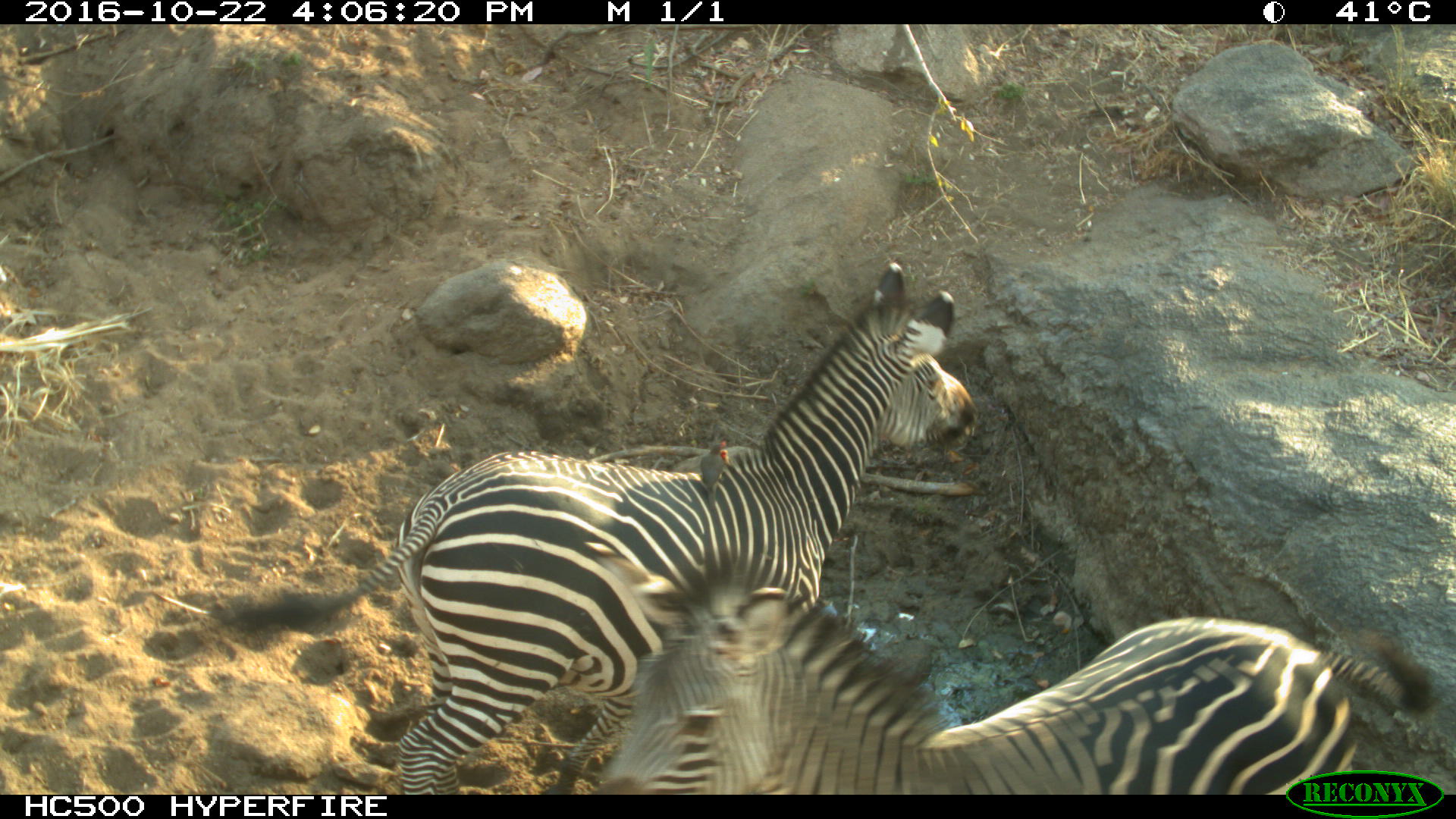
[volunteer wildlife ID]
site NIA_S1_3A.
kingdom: Animalia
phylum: Chordata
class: Aves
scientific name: Aves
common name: bird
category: birdother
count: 1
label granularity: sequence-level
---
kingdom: Animalia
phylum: Chordata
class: Mammalia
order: Perissodactyla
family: Equidae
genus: Equus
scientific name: Equus quagga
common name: plains zebra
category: zebraplains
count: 2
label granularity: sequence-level